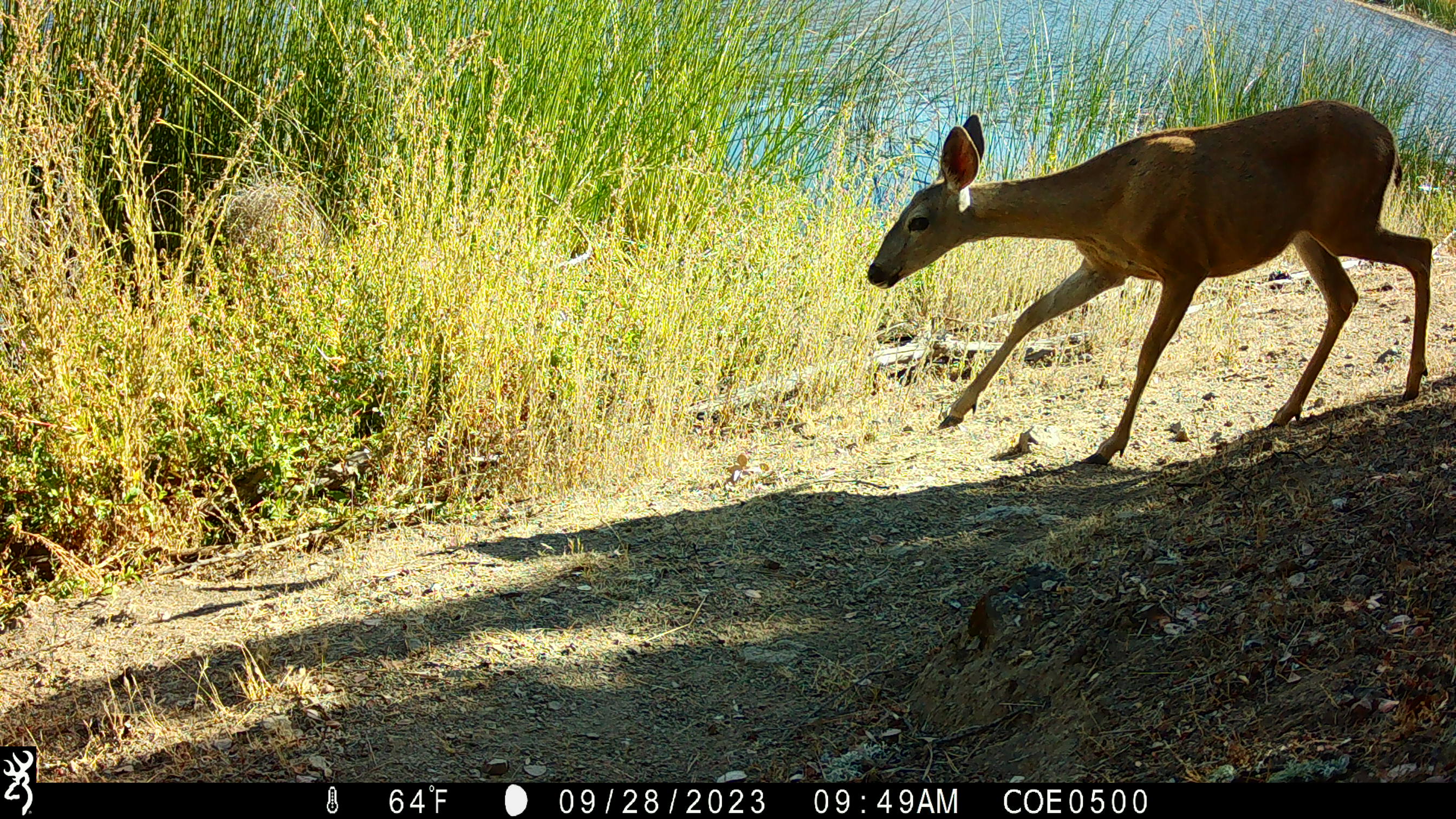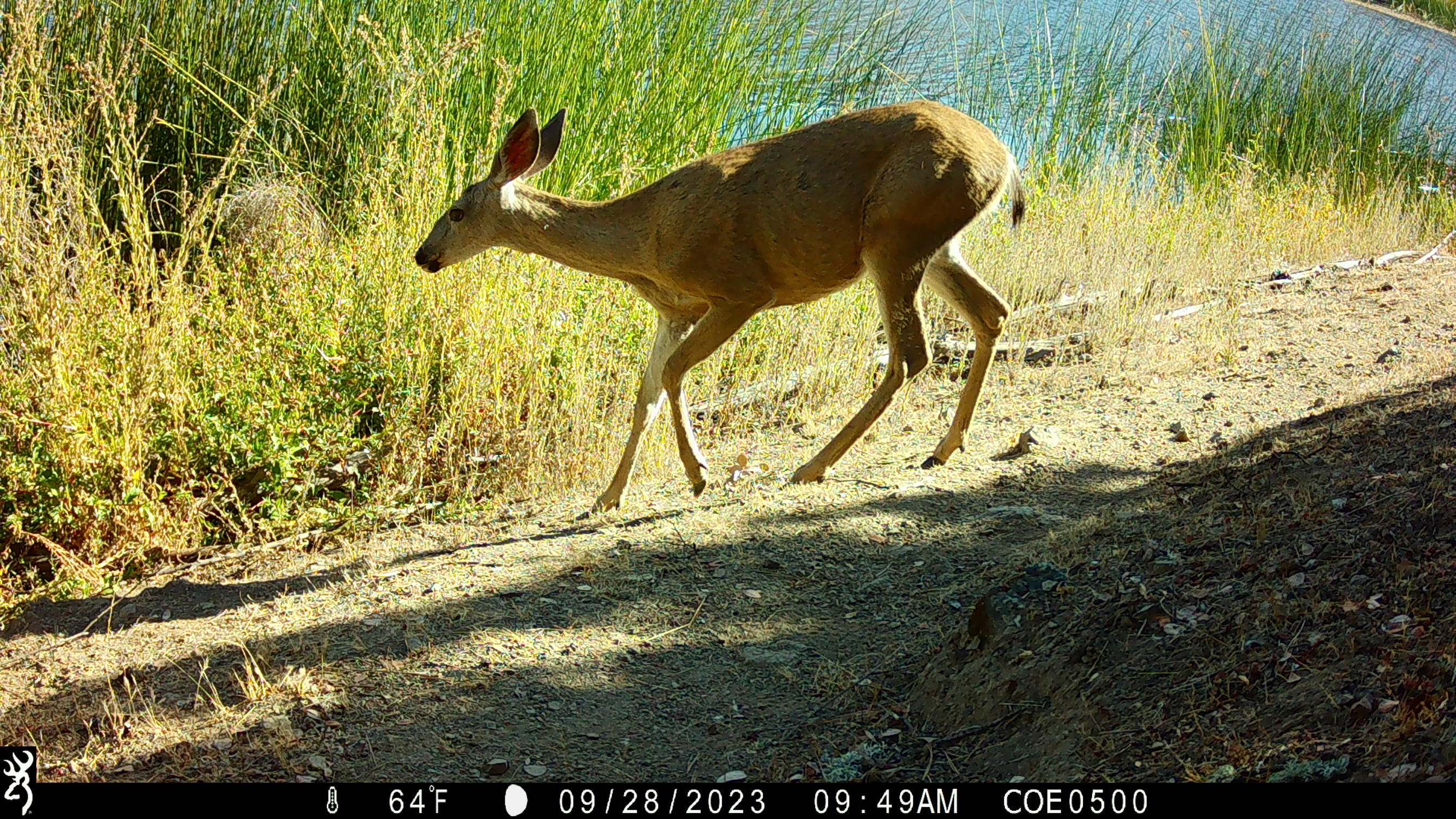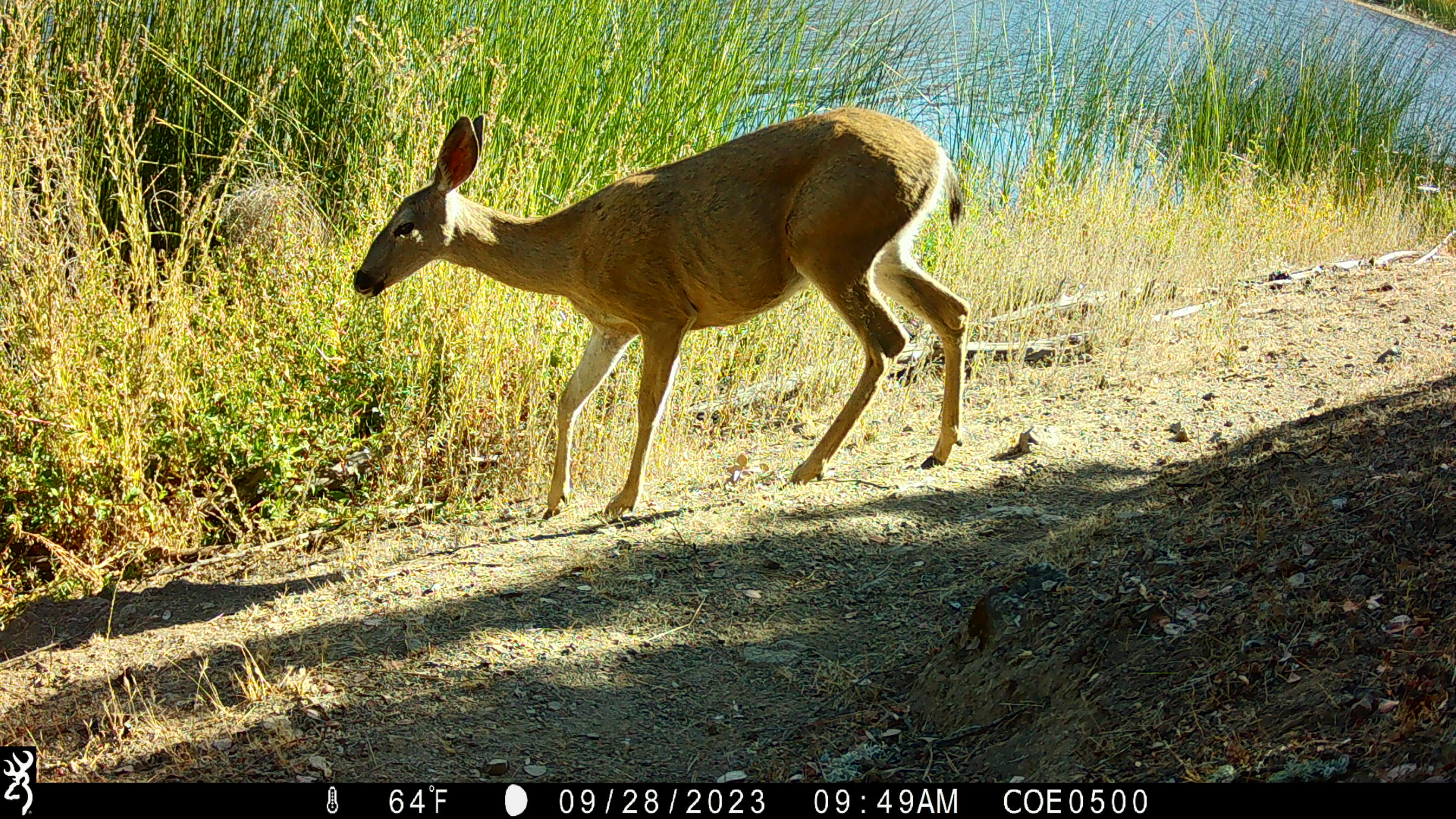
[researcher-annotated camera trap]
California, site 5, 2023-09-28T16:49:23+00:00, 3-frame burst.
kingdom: Animalia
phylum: Chordata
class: Mammalia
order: Artiodactyla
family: Cervidae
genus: Odocoileus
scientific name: Odocoileus hemionus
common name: mule deer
Mule deer (Odocoileus hemionus).